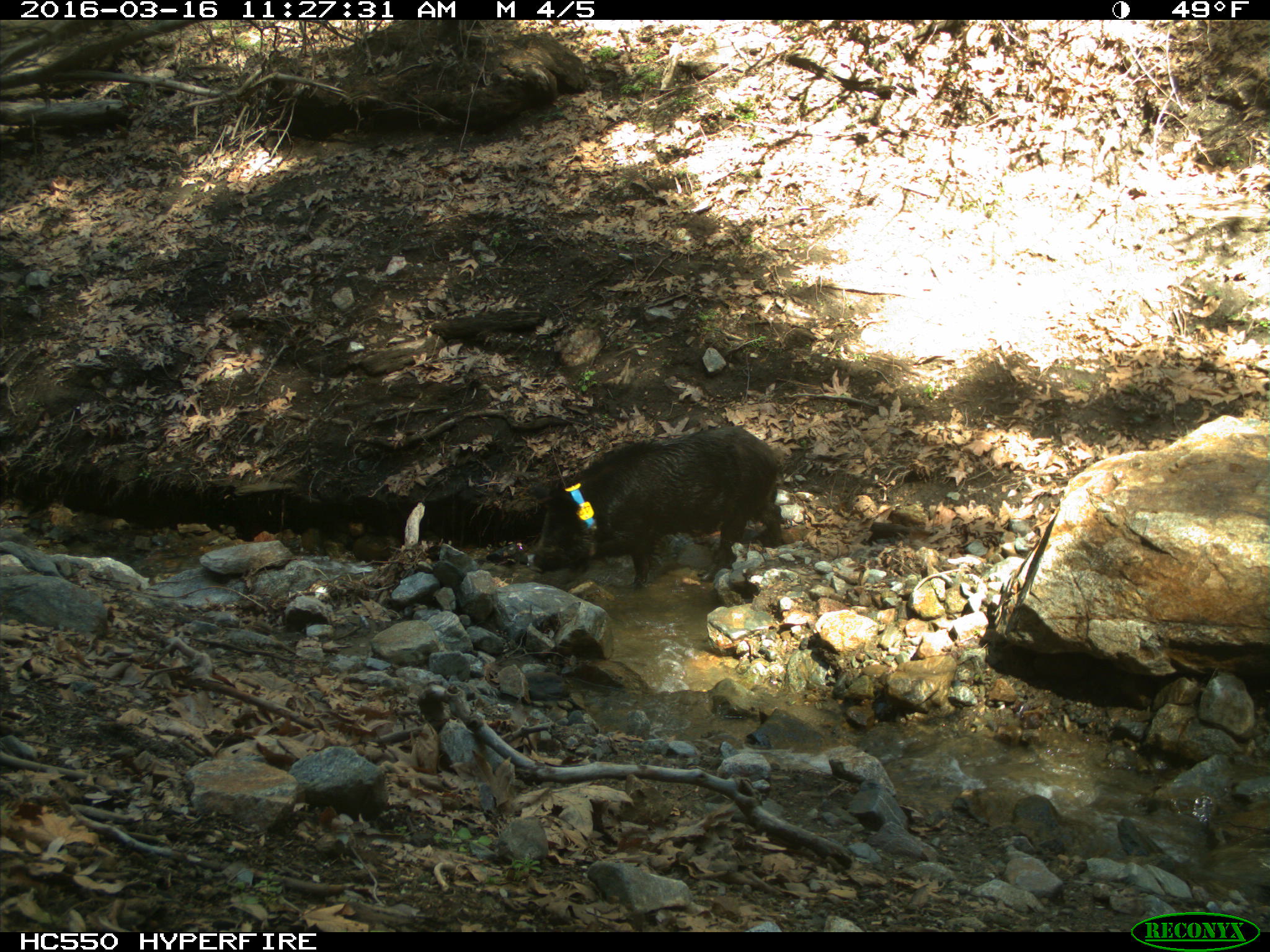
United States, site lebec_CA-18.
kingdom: Animalia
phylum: Chordata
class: Mammalia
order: Artiodactyla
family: Suidae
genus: Sus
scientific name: Sus scrofa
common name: wild boar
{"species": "Sus scrofa (wild boar)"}